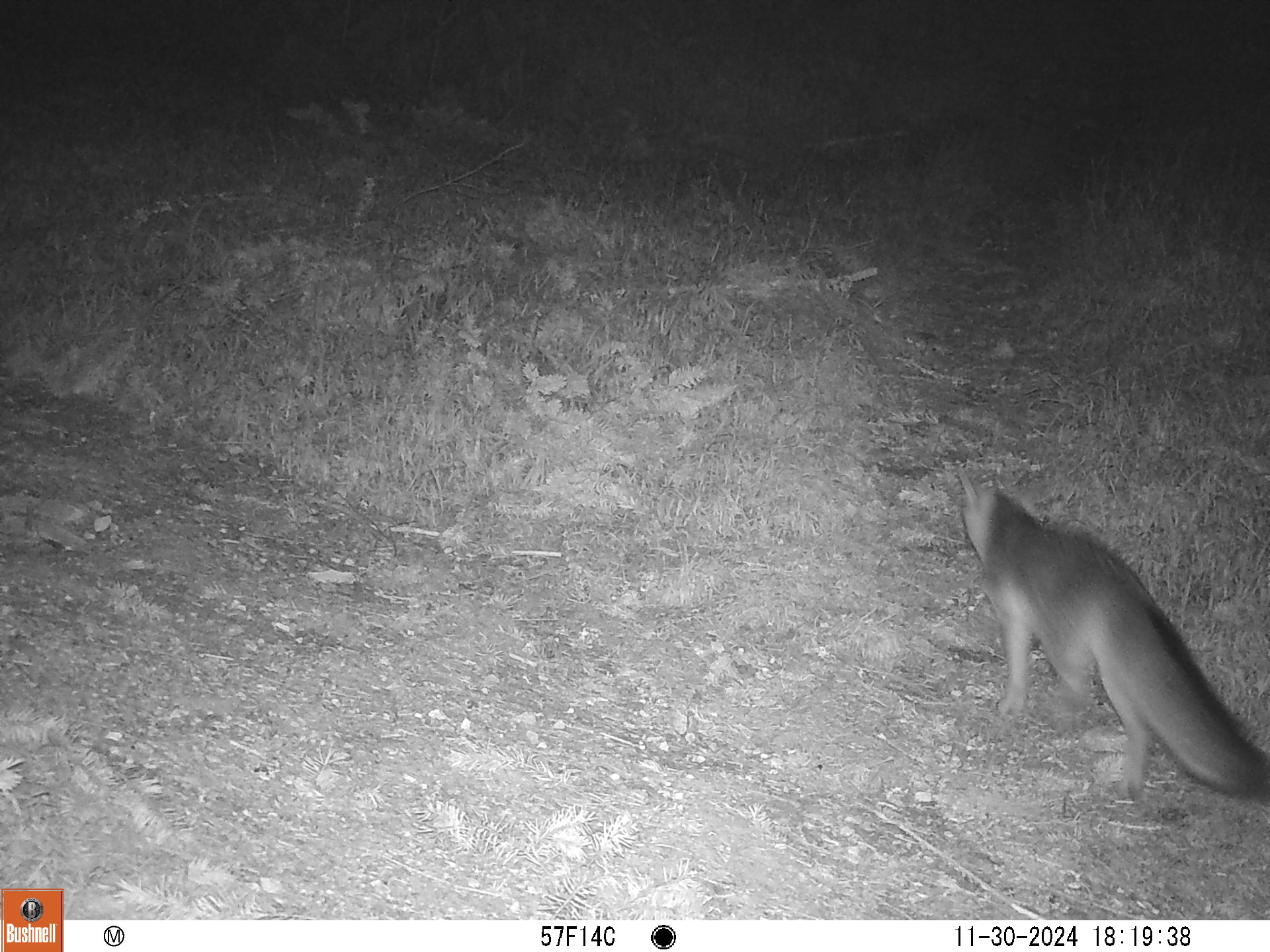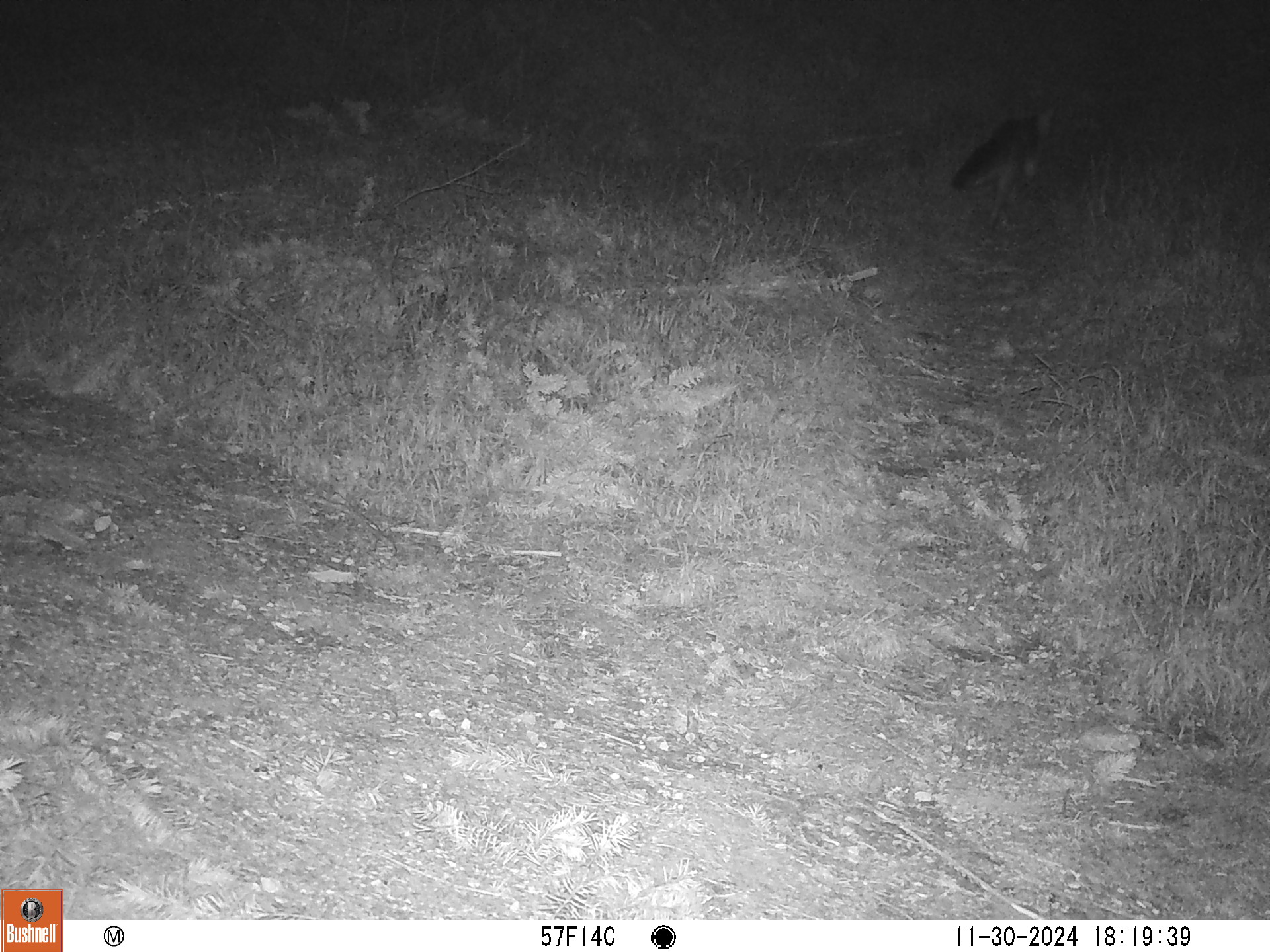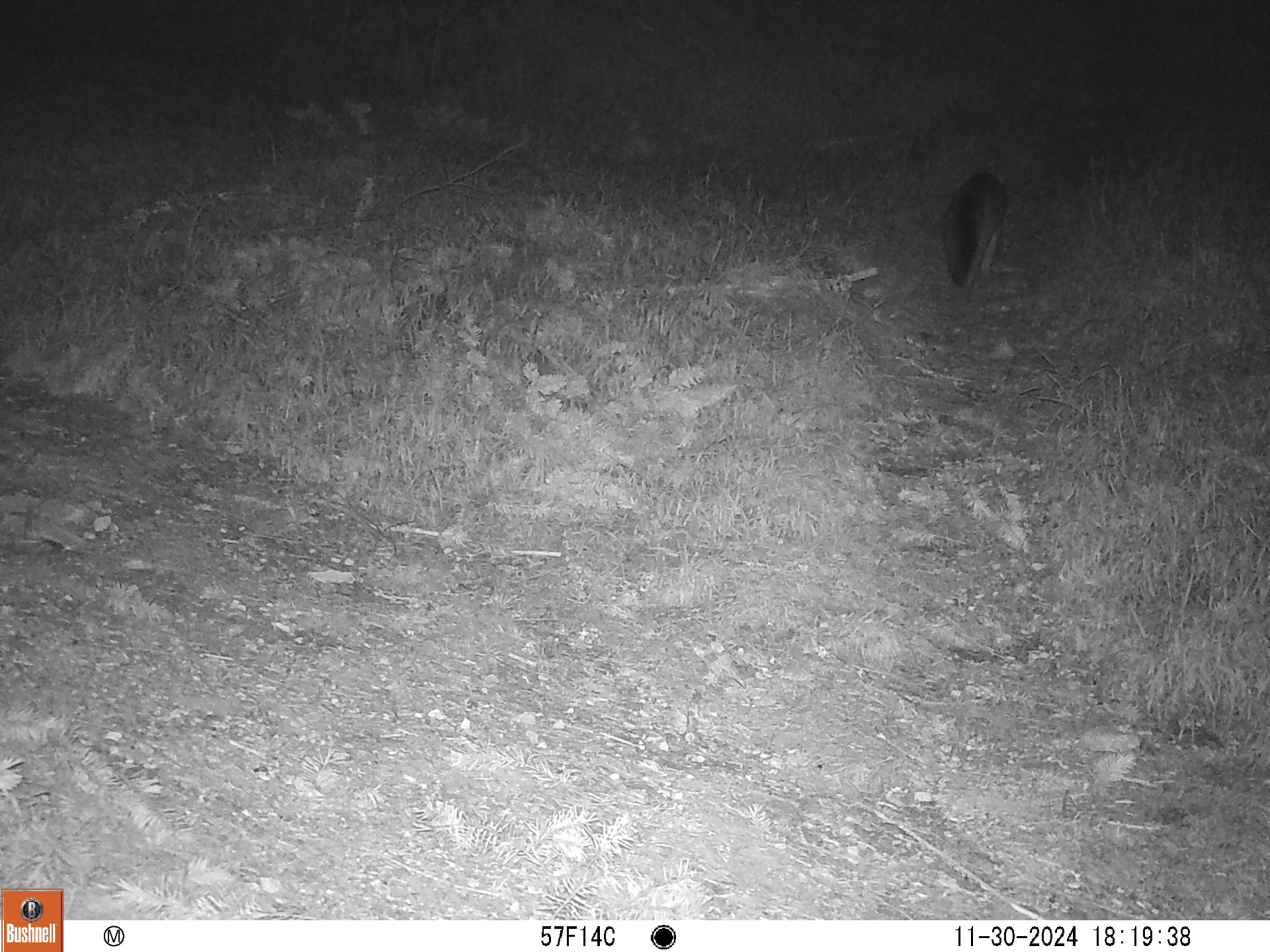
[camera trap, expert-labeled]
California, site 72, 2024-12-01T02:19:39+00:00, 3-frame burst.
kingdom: Animalia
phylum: Chordata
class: Mammalia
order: Carnivora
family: Canidae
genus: Urocyon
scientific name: Urocyon cinereoargenteus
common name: gray fox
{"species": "gray fox (Urocyon cinereoargenteus)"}